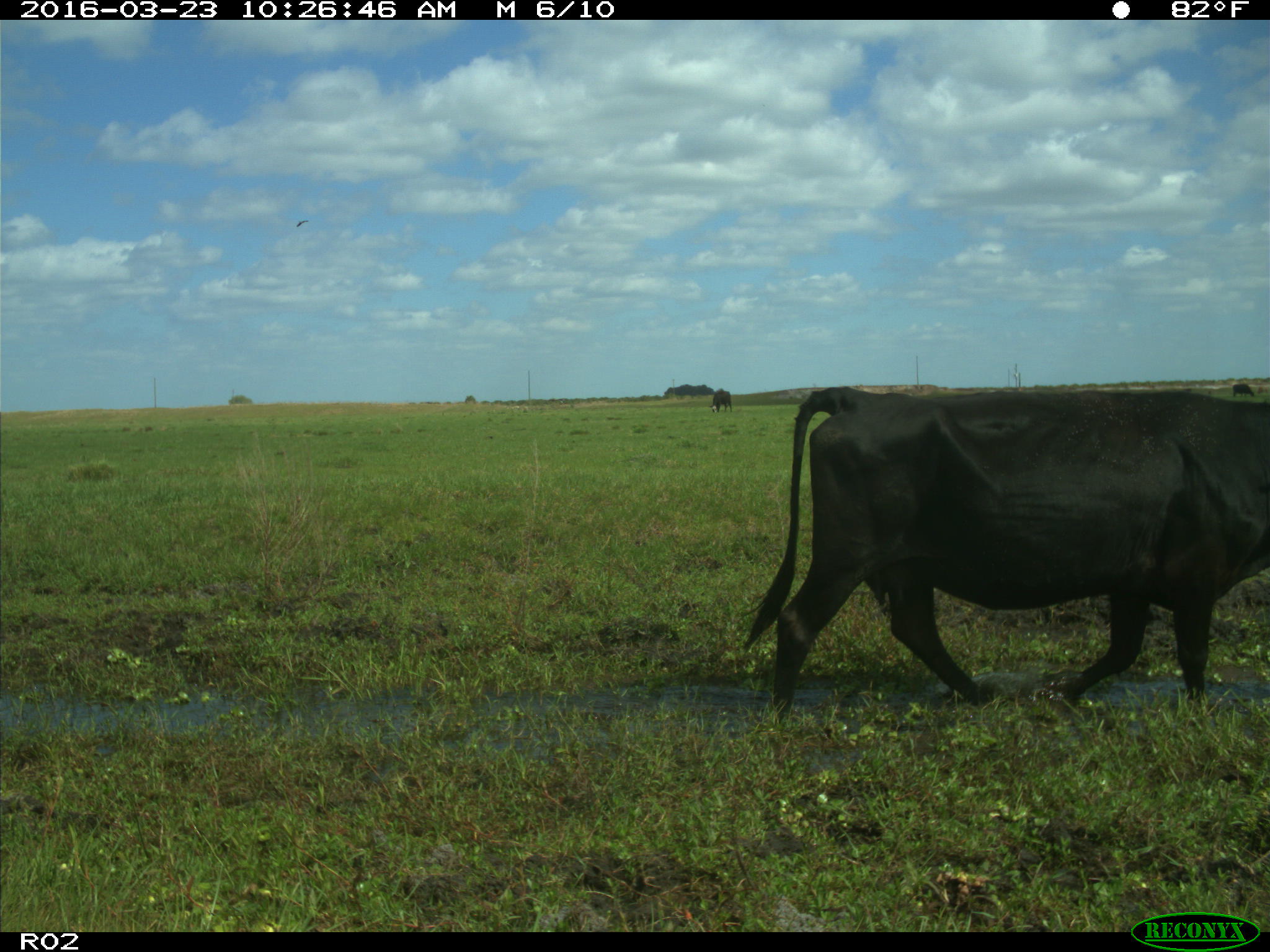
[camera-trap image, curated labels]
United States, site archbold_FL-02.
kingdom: Animalia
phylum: Chordata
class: Mammalia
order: Artiodactyla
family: Bovidae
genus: Bos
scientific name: Bos taurus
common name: domestic cow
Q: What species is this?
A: Bos taurus (domestic cow).